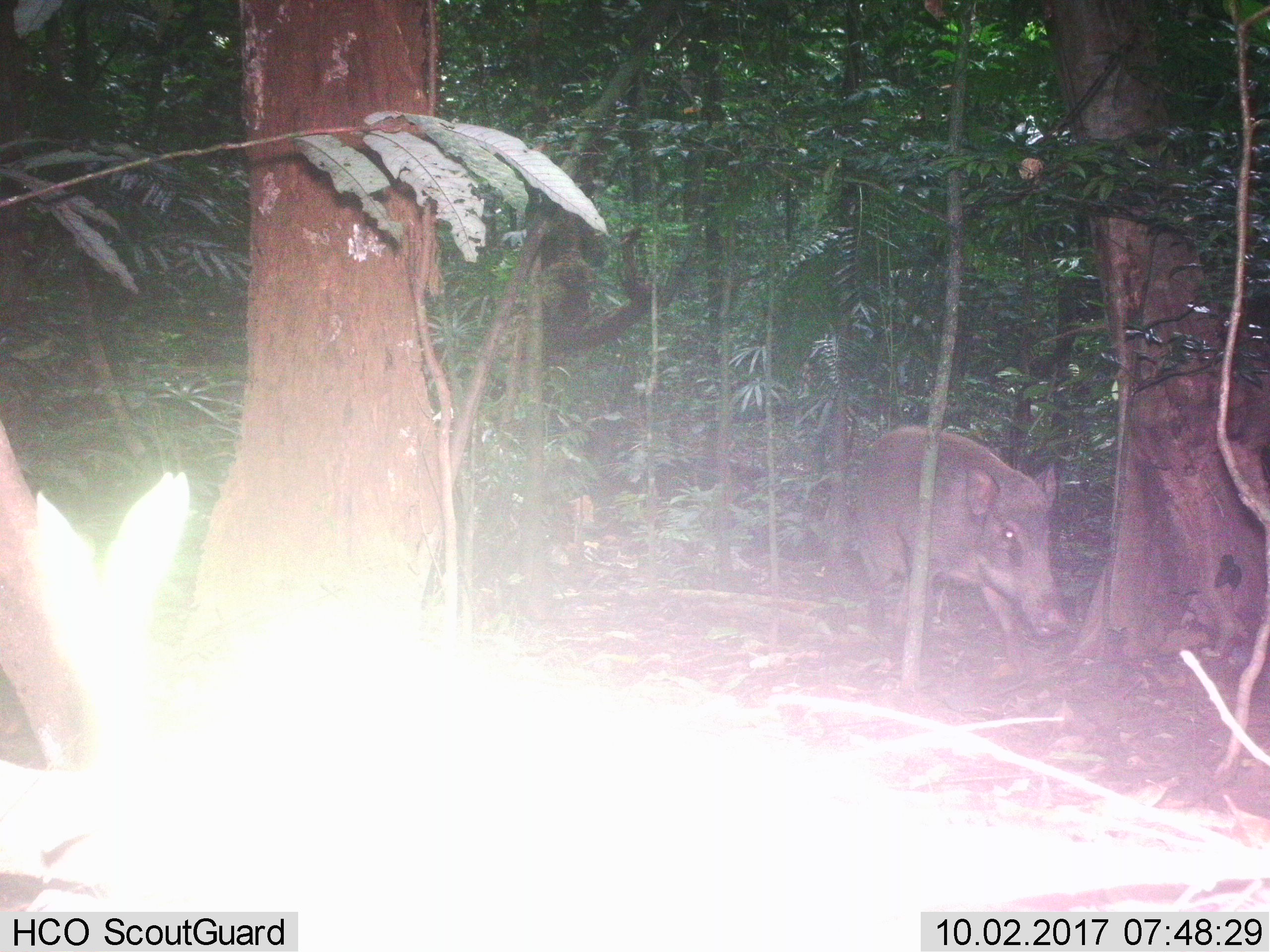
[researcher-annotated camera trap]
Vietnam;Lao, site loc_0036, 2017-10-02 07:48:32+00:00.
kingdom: Animalia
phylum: Chordata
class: Mammalia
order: Artiodactyla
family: Suidae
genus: Sus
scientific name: Sus scrofa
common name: eurasian wild pig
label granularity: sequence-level